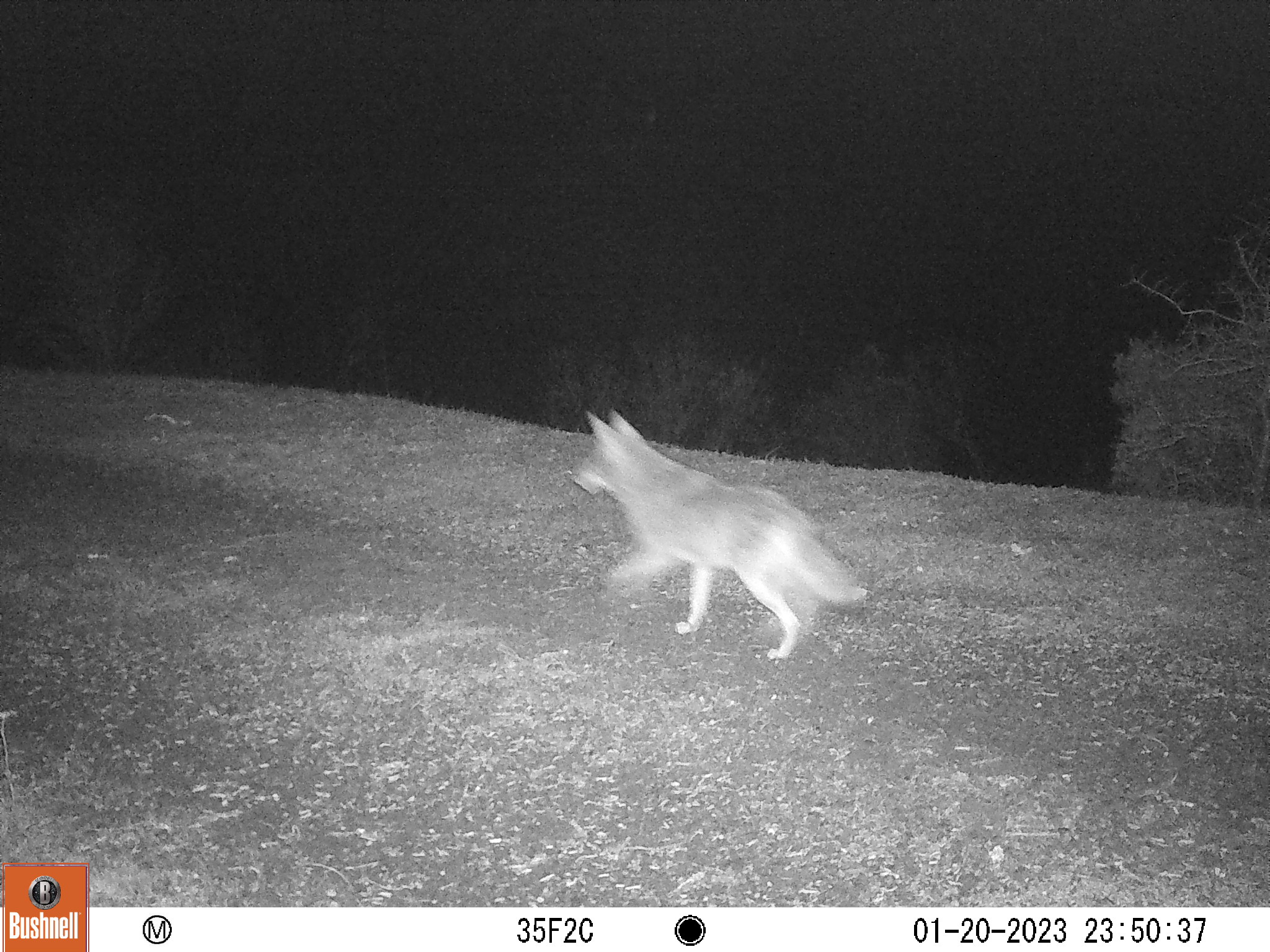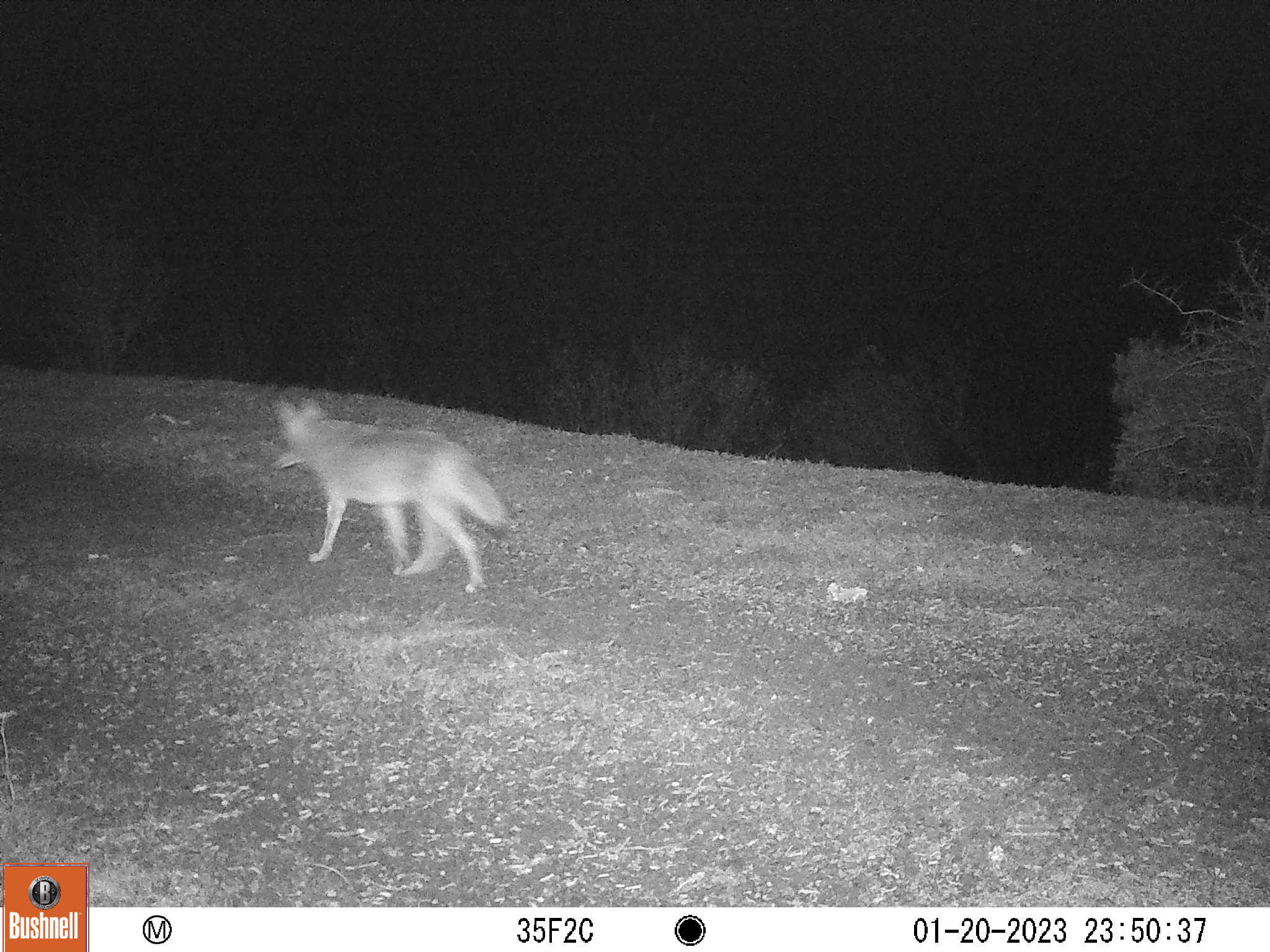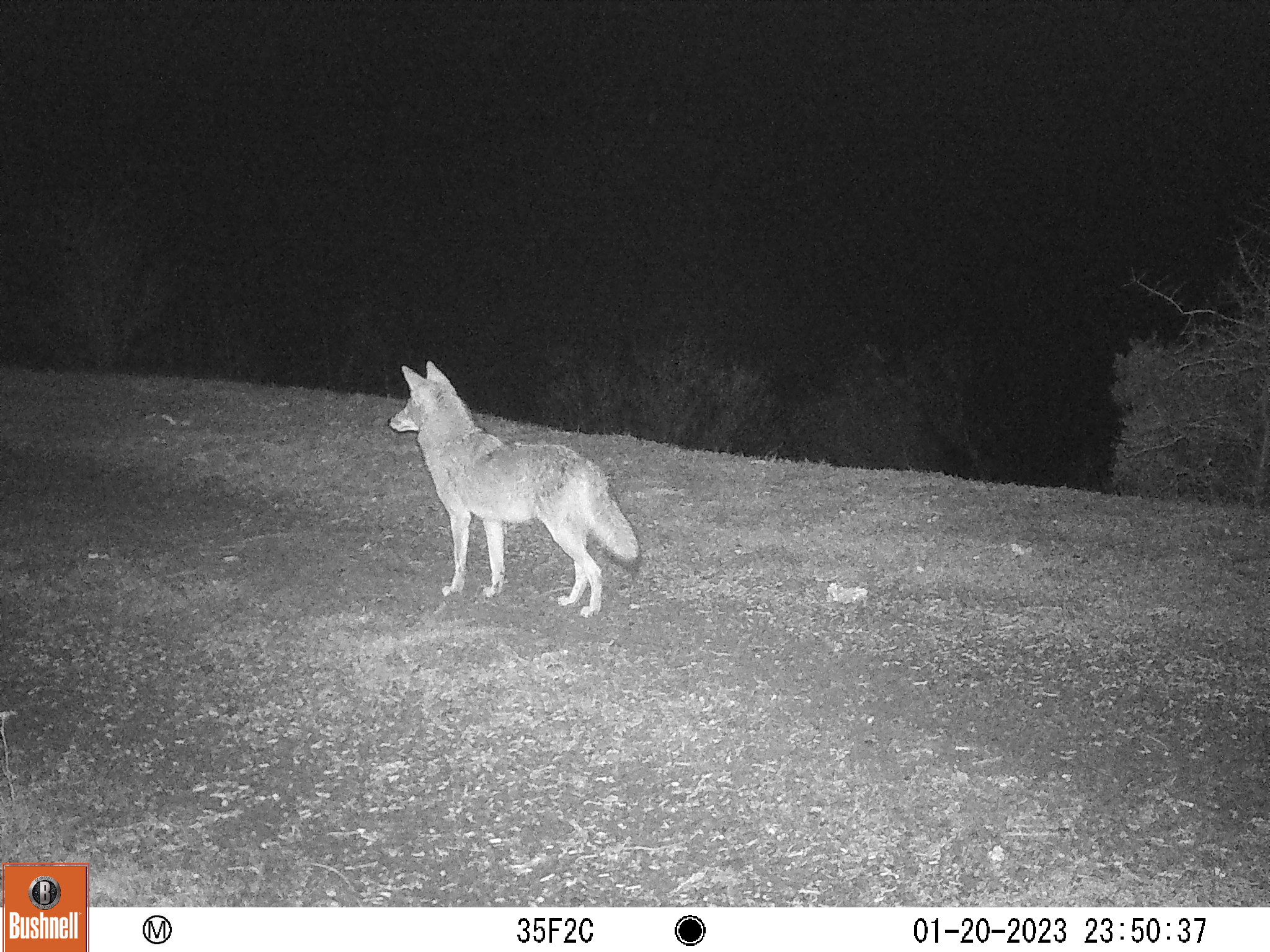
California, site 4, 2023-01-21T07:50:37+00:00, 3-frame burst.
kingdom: Animalia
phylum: Chordata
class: Mammalia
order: Carnivora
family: Canidae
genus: Canis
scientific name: Canis latrans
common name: coyote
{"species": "coyote (Canis latrans)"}